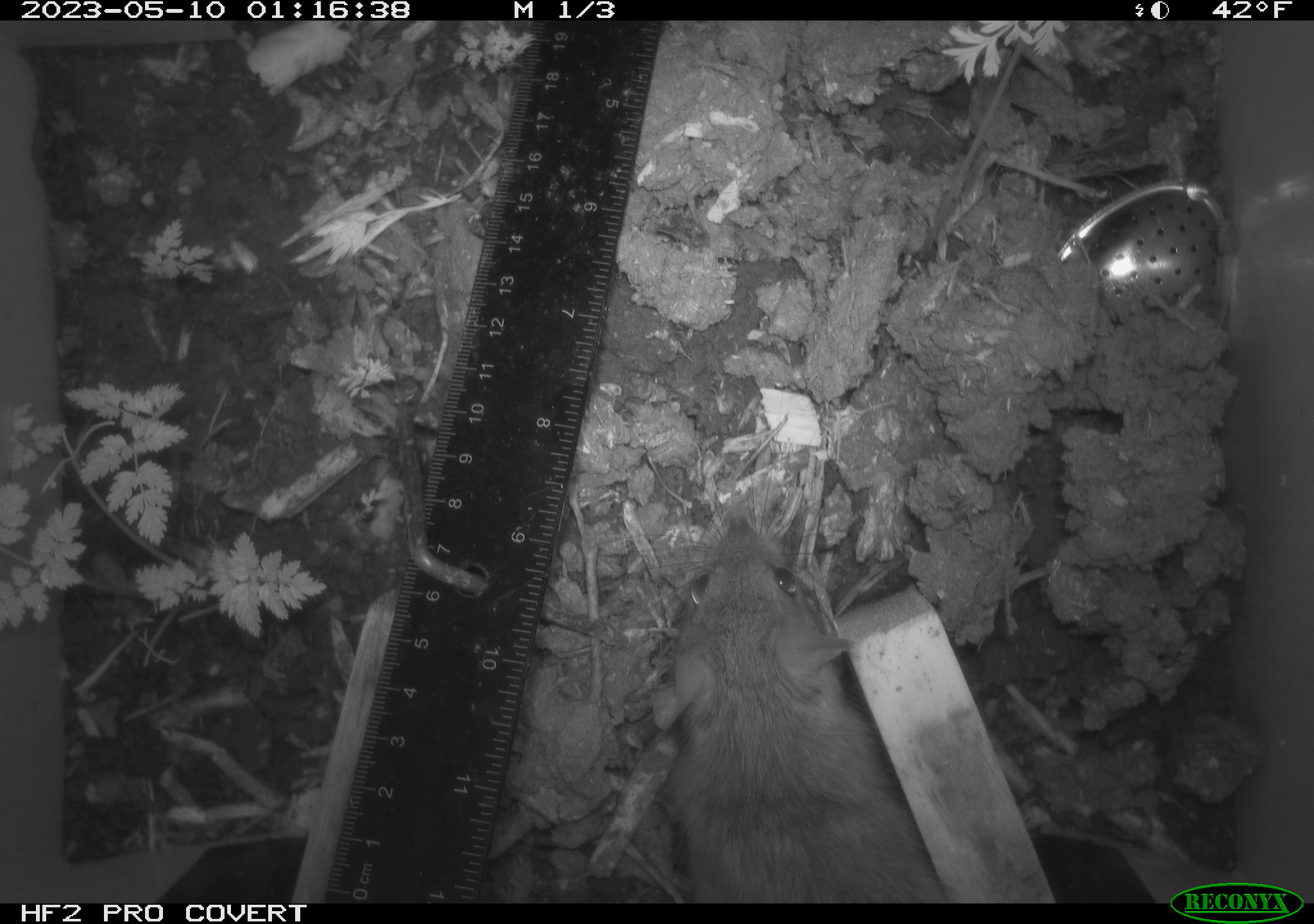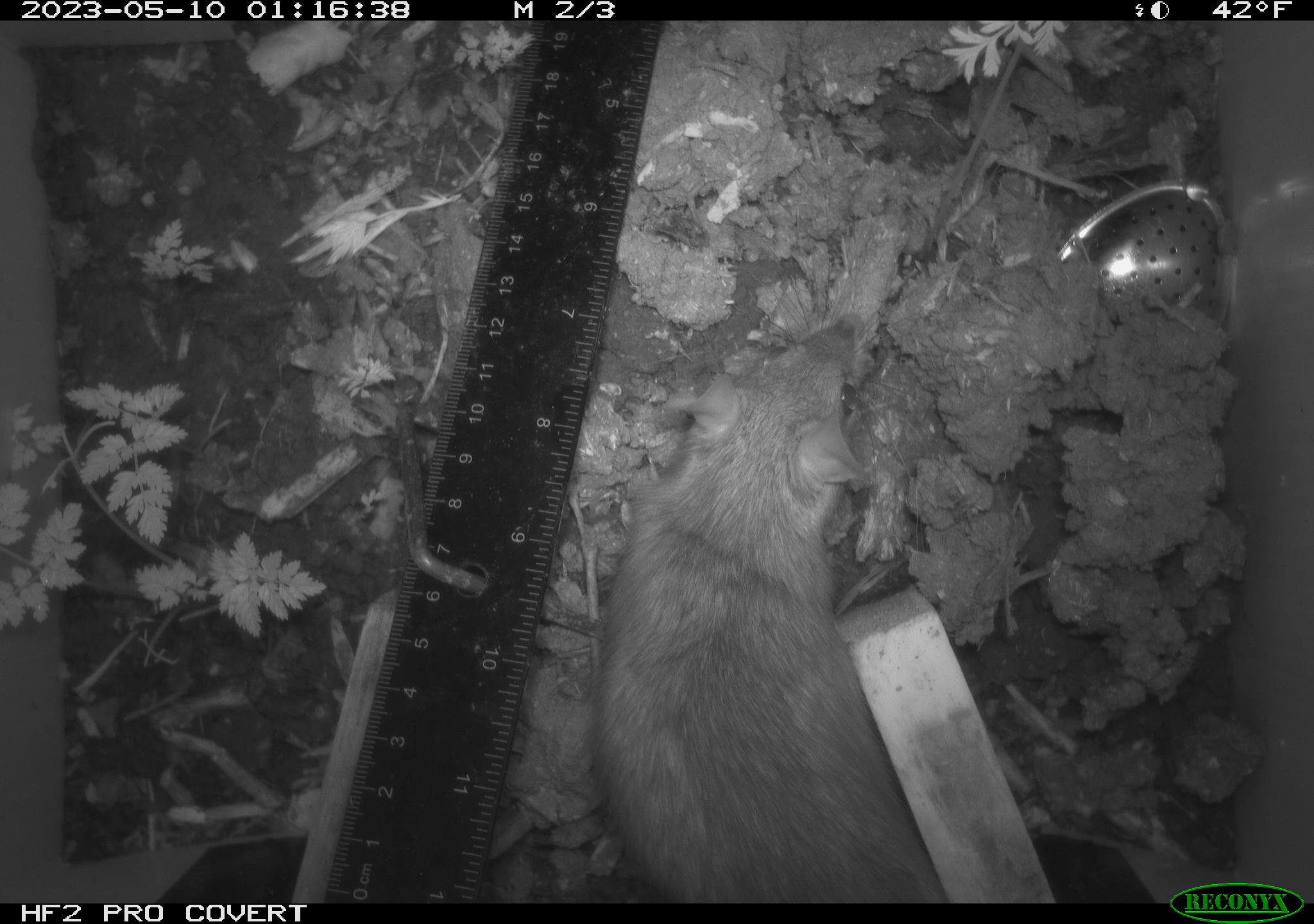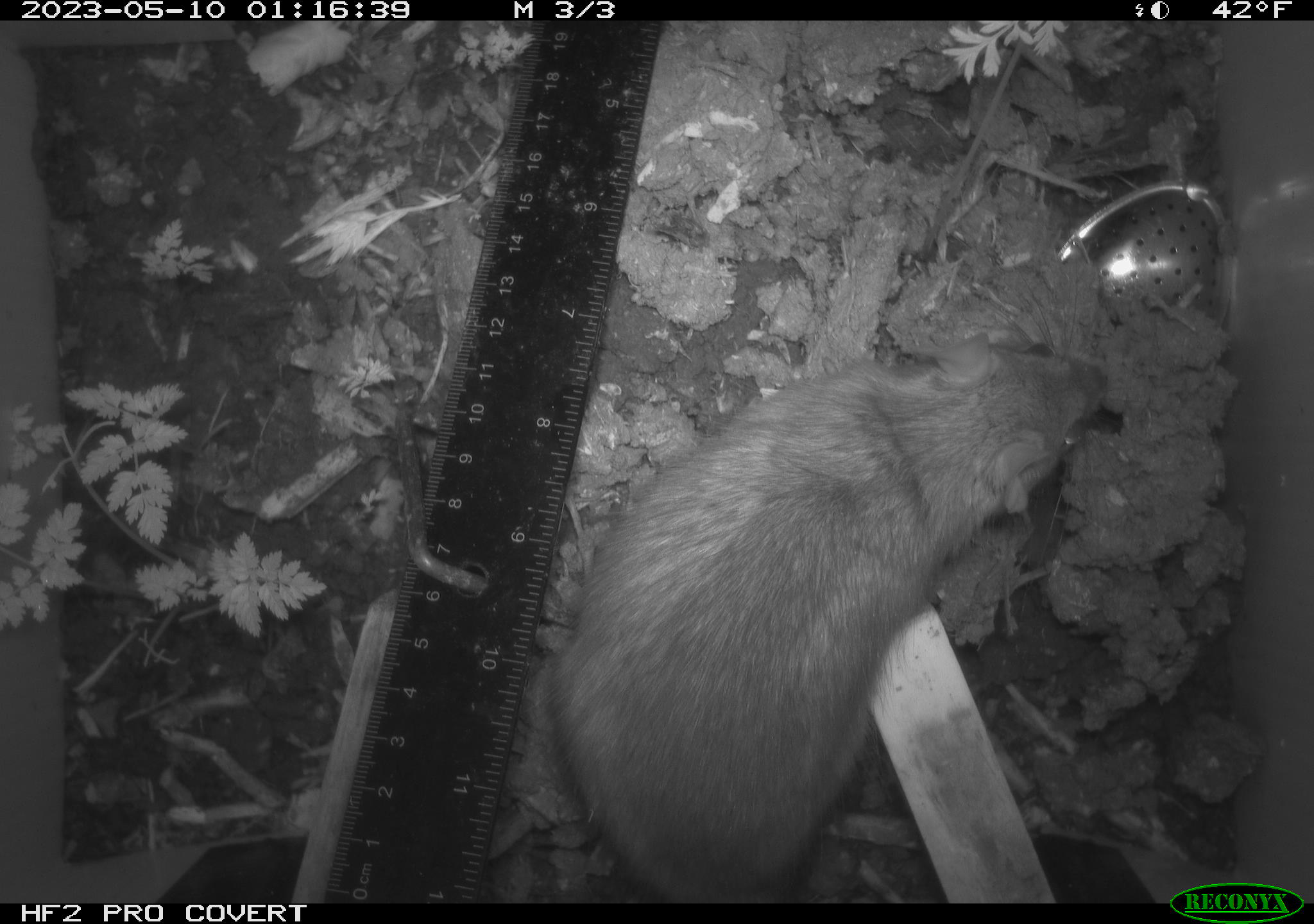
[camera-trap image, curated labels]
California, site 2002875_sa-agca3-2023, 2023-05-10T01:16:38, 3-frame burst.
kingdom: Animalia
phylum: Chordata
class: Mammalia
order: Rodentia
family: Muridae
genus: Rattus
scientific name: Rattus rattus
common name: house rat